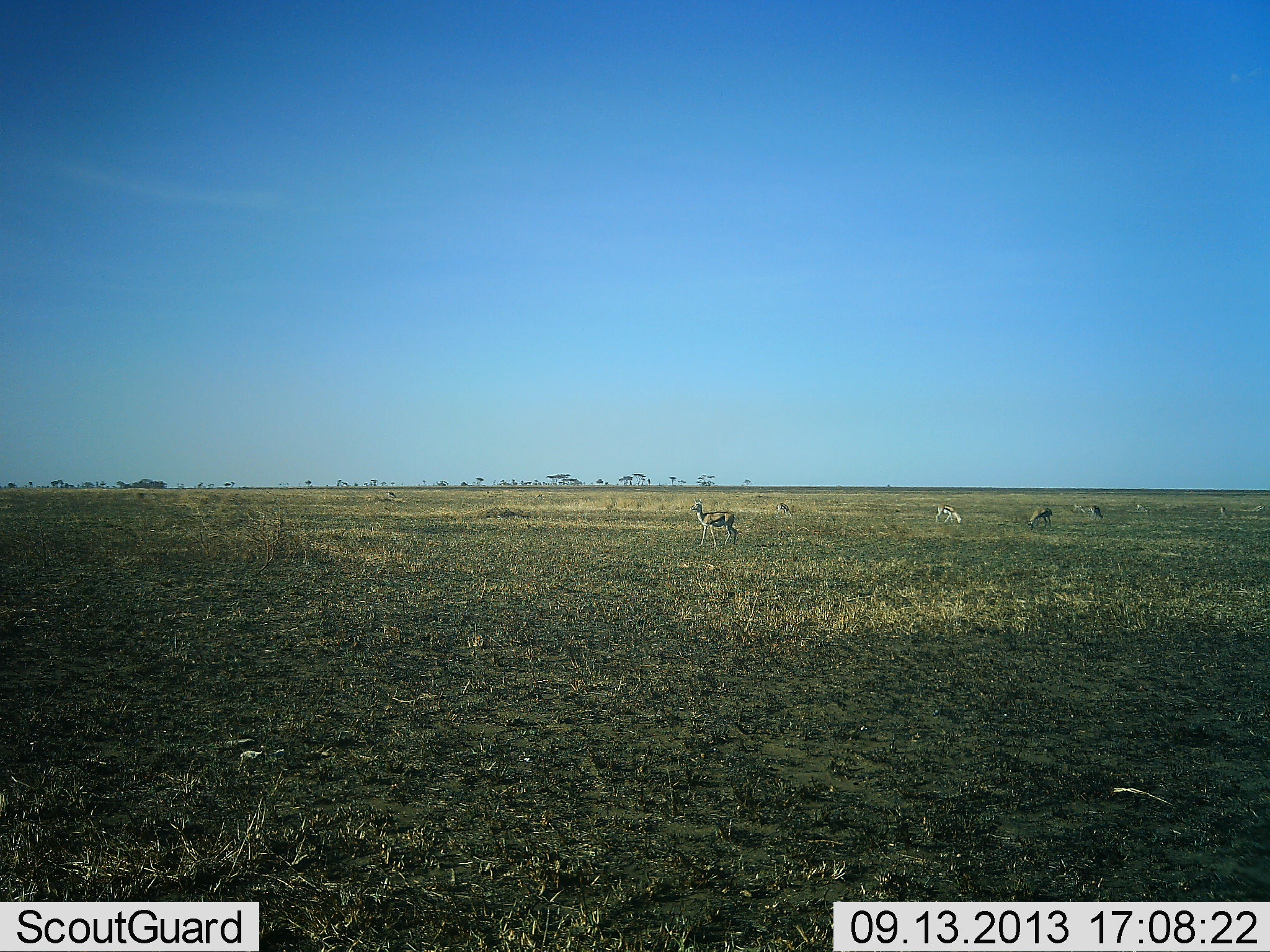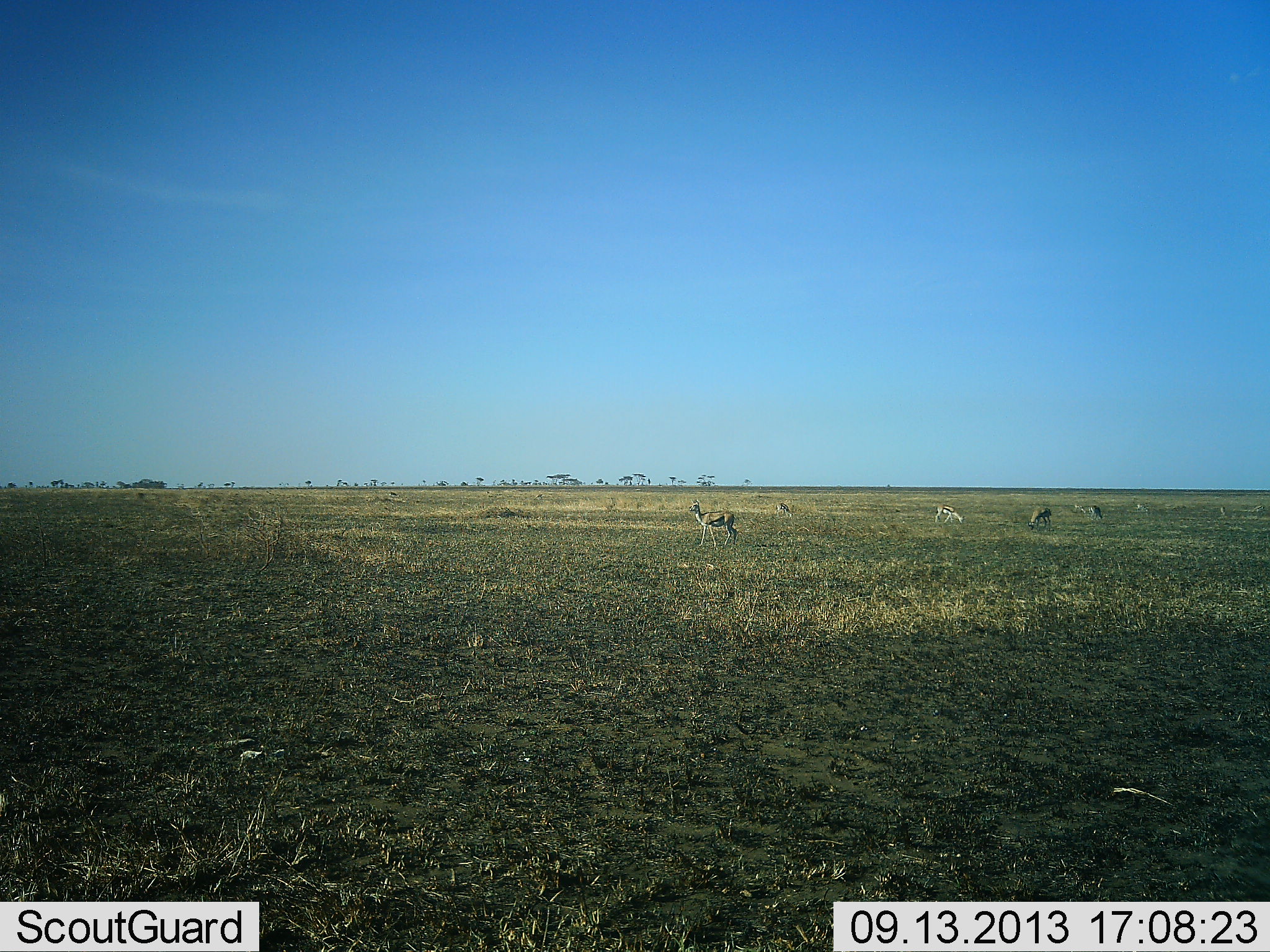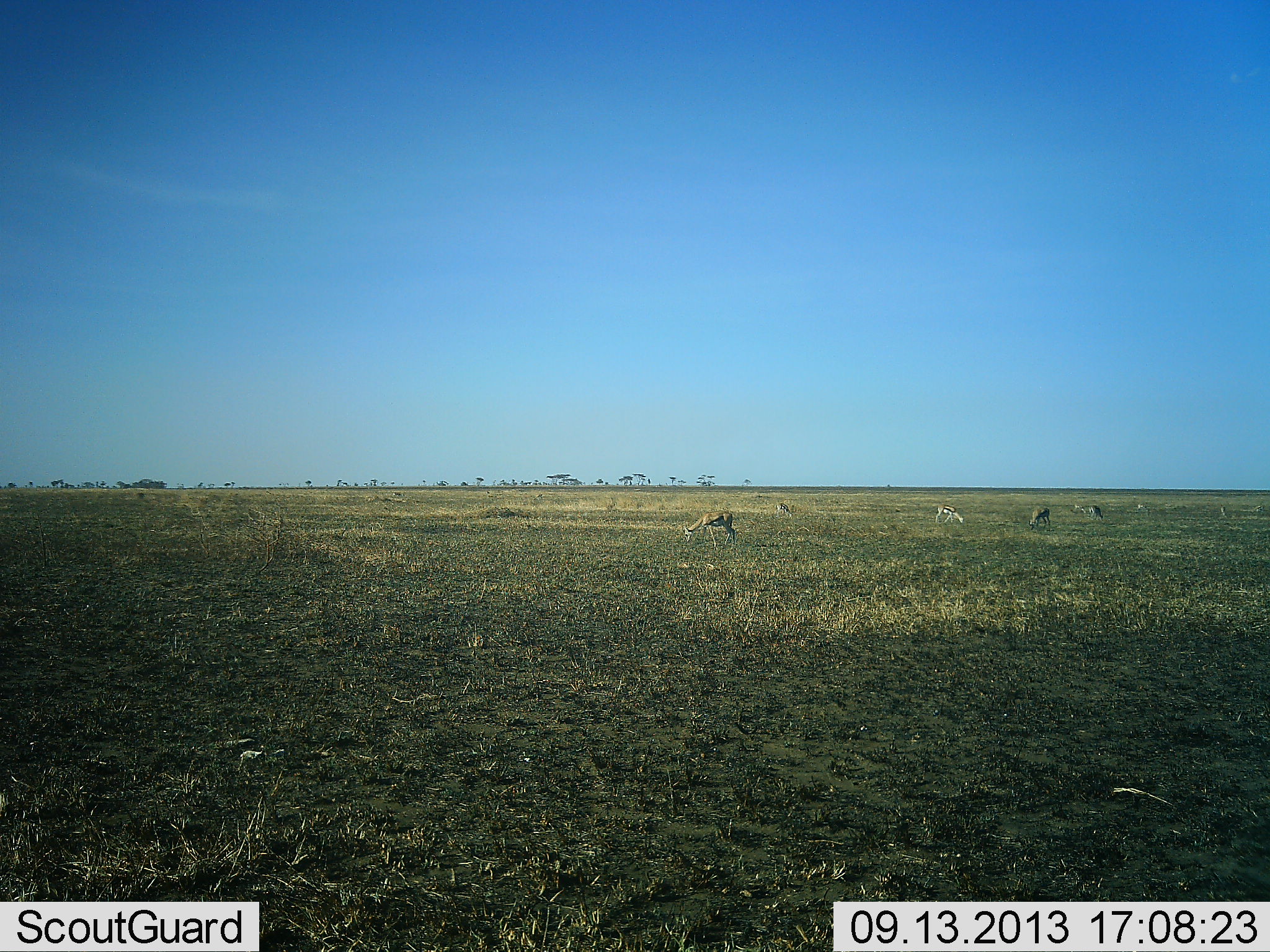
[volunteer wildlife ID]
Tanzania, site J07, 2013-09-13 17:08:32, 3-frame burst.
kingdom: Animalia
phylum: Chordata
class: Mammalia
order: Artiodactyla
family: Bovidae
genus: Eudorcas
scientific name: Eudorcas thomsonii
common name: thomson's gazelle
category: gazellethomsons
Gazellethomsons (thomson's gazelle) (Eudorcas thomsonii), count 5. Behavior (volunteer vote fractions): standing 70%, resting 0%, moving 20%, interacting 0%. Young present (vote fraction): 0%. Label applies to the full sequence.